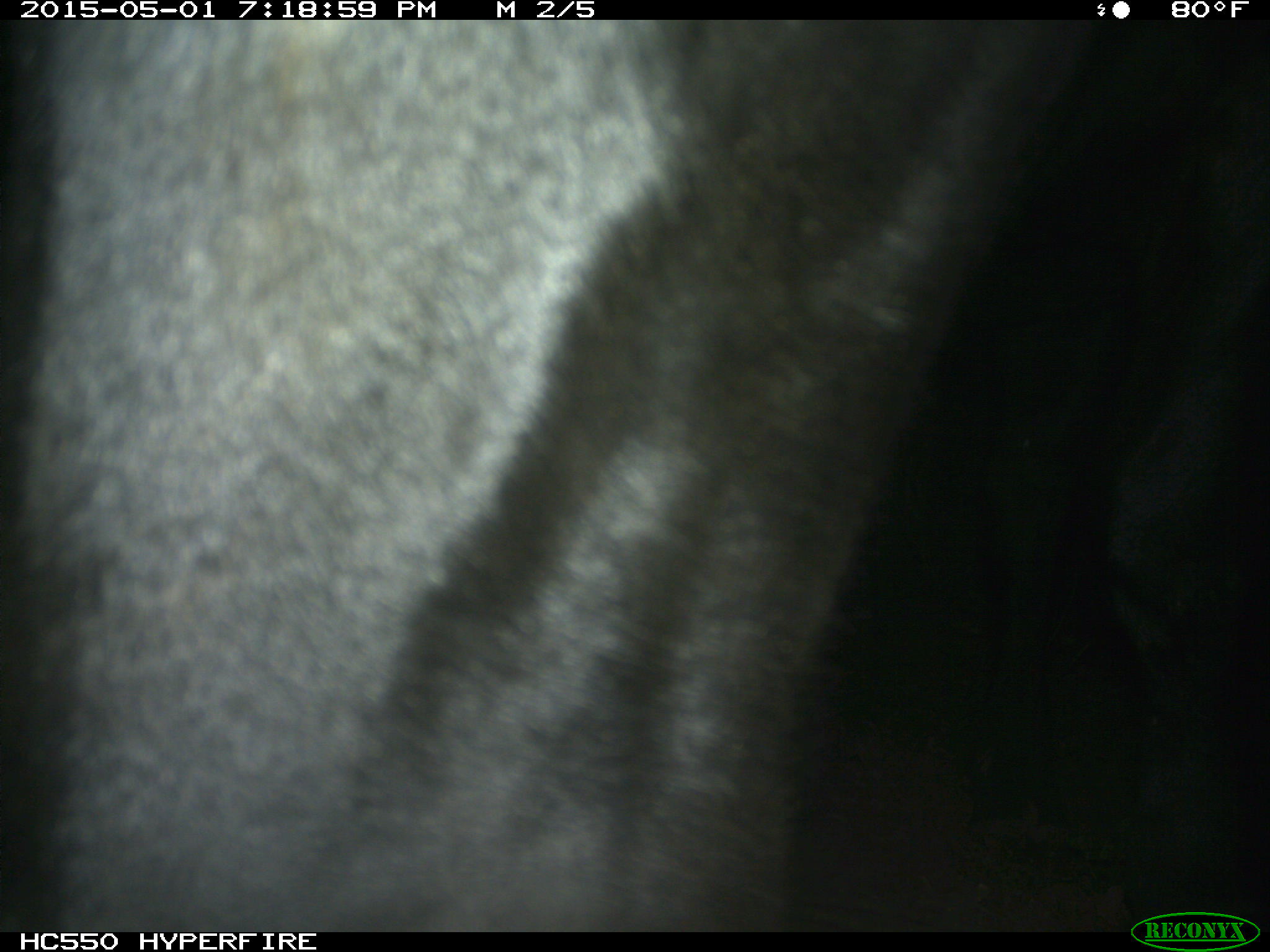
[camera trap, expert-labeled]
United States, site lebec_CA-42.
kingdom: Animalia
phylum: Chordata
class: Mammalia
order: Artiodactyla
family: Bovidae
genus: Bos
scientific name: Bos taurus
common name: domestic cow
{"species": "Bos taurus (domestic cow)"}